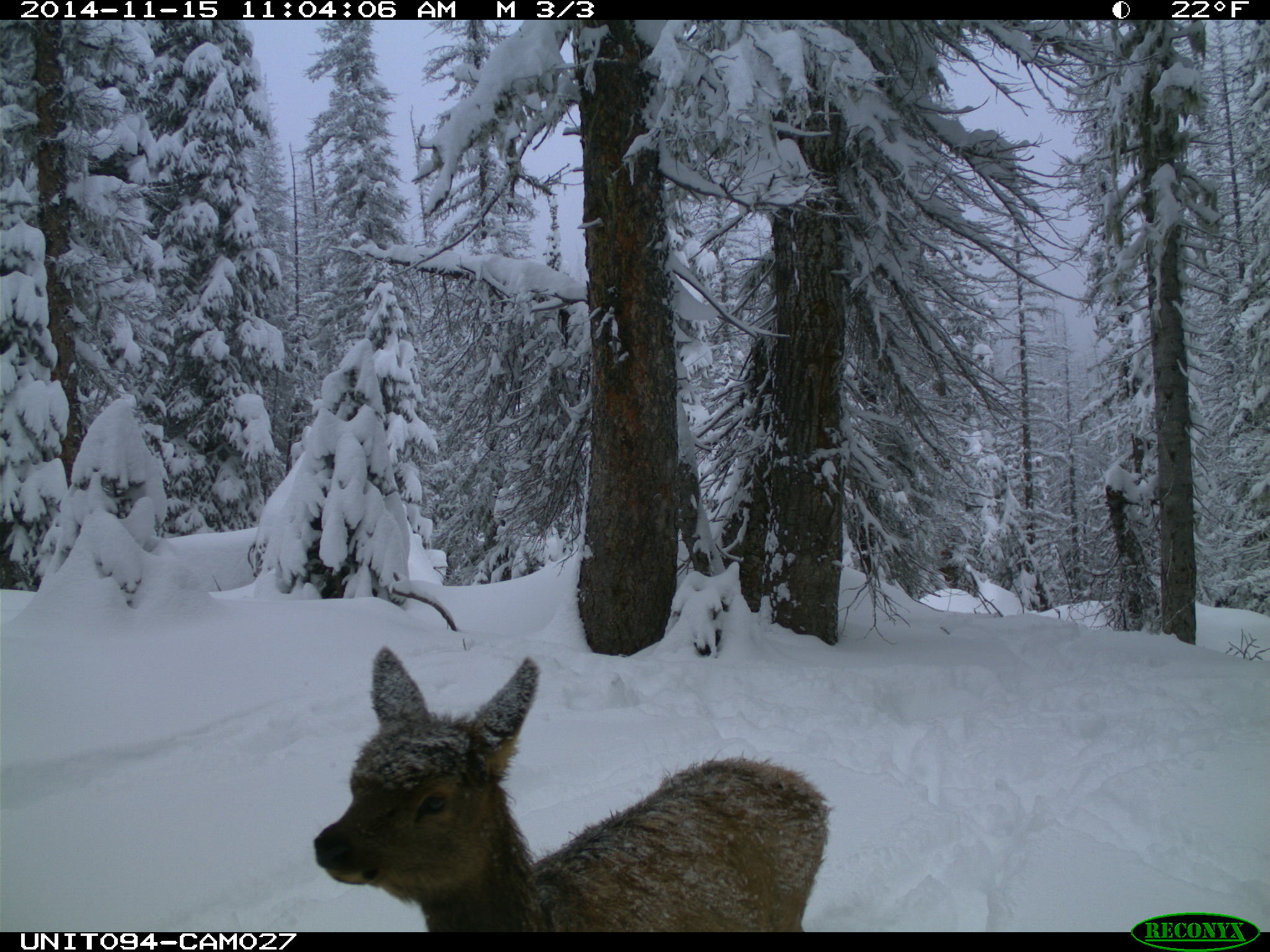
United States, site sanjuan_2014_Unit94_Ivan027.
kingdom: Animalia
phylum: Chordata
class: Mammalia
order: Artiodactyla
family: Cervidae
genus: Cervus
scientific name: Cervus elaphus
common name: red deer